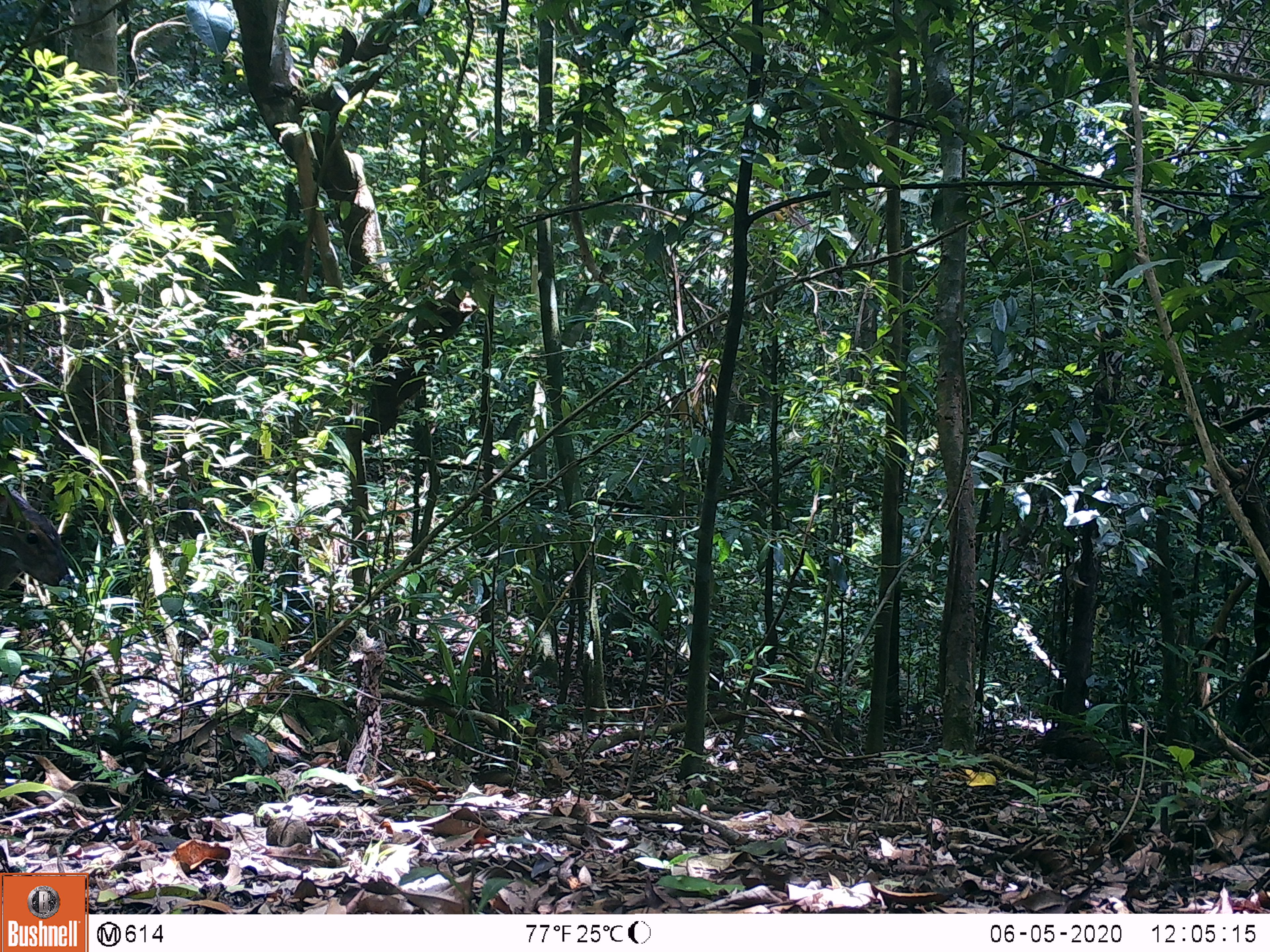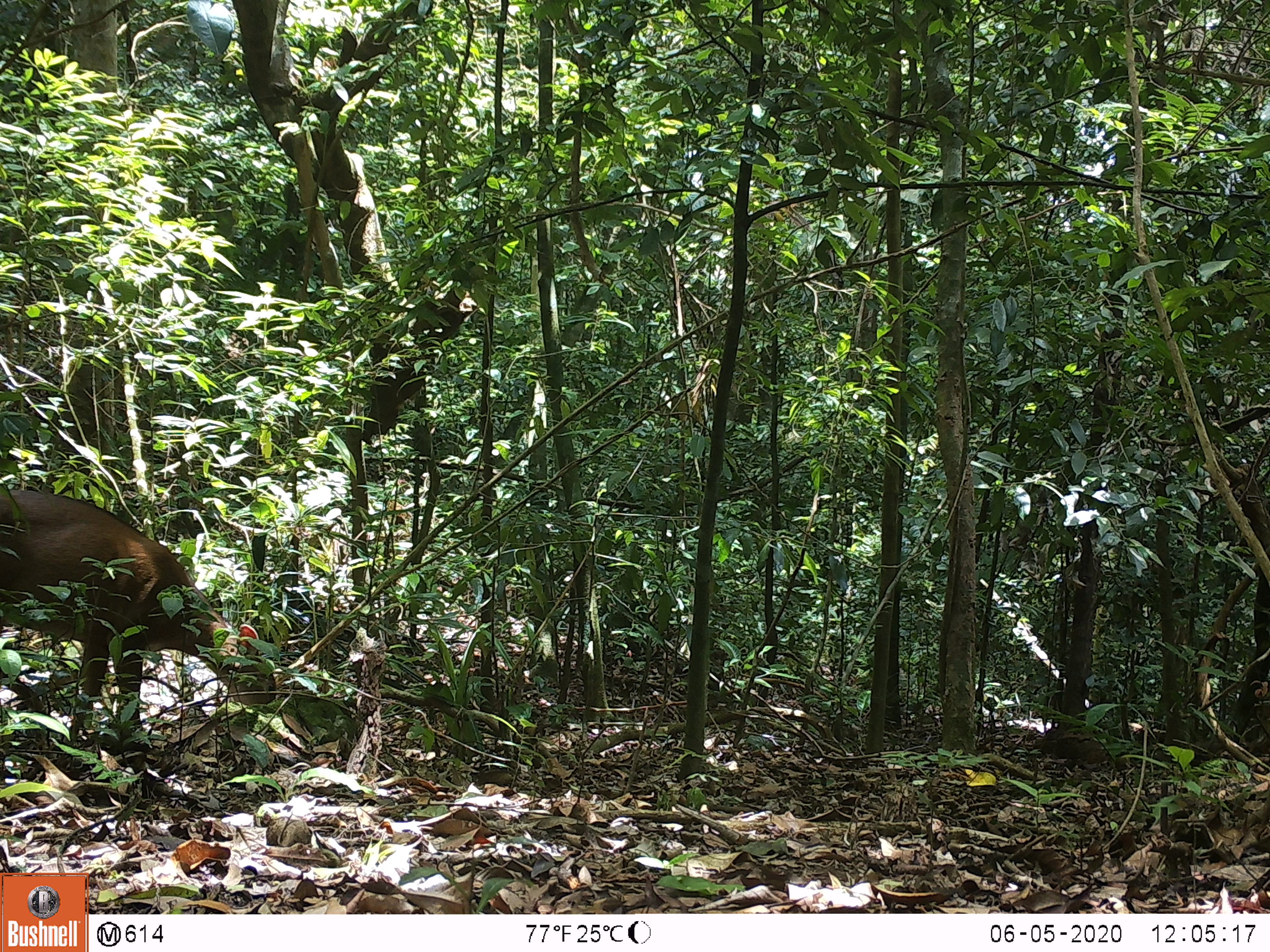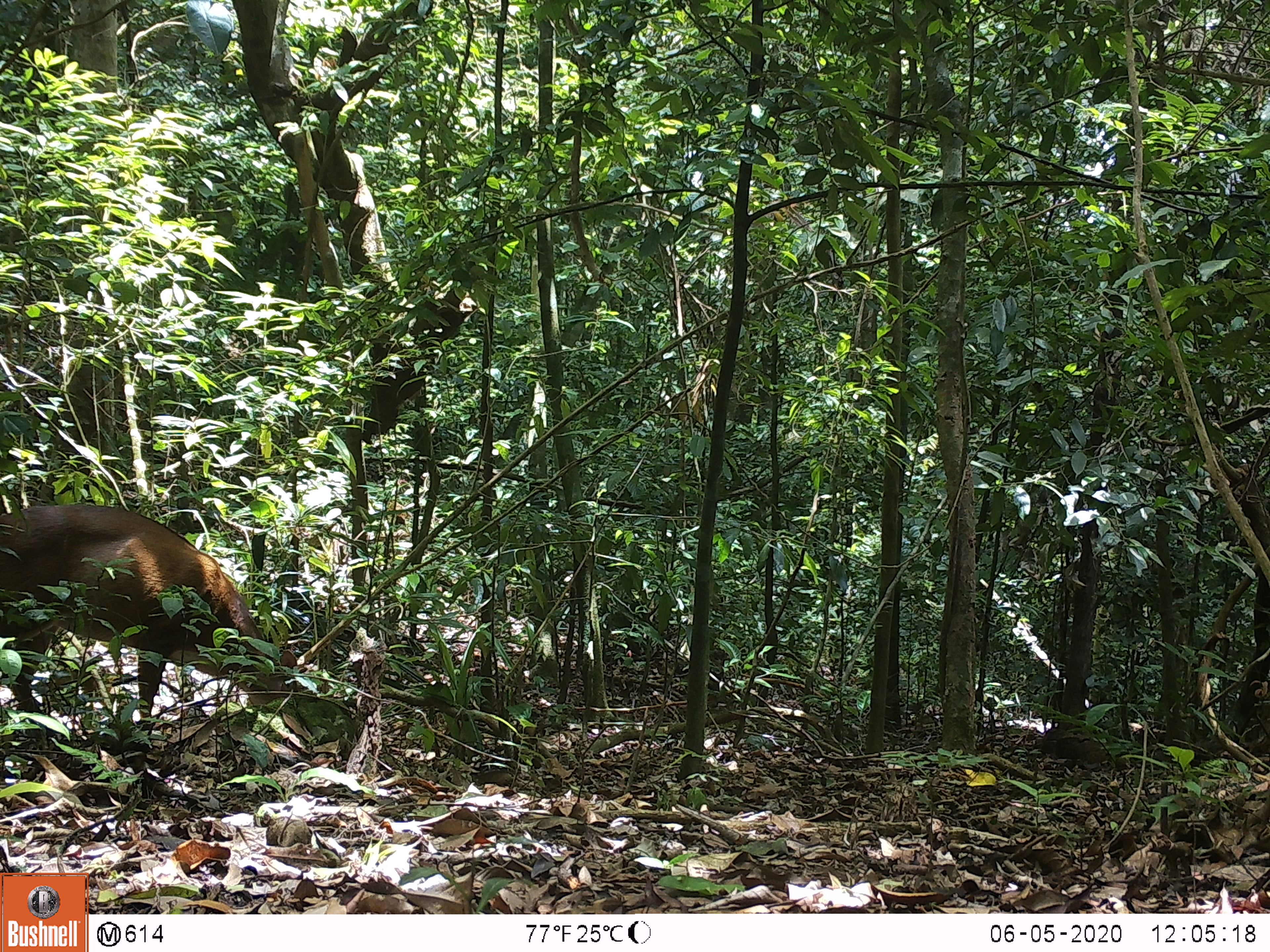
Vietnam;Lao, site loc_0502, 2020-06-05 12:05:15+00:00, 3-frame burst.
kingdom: Animalia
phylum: Chordata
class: Mammalia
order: Artiodactyla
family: Cervidae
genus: Muntiacus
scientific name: Muntiacus vuquangensis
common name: large-antlered muntjac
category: large antlered muntjac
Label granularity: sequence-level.